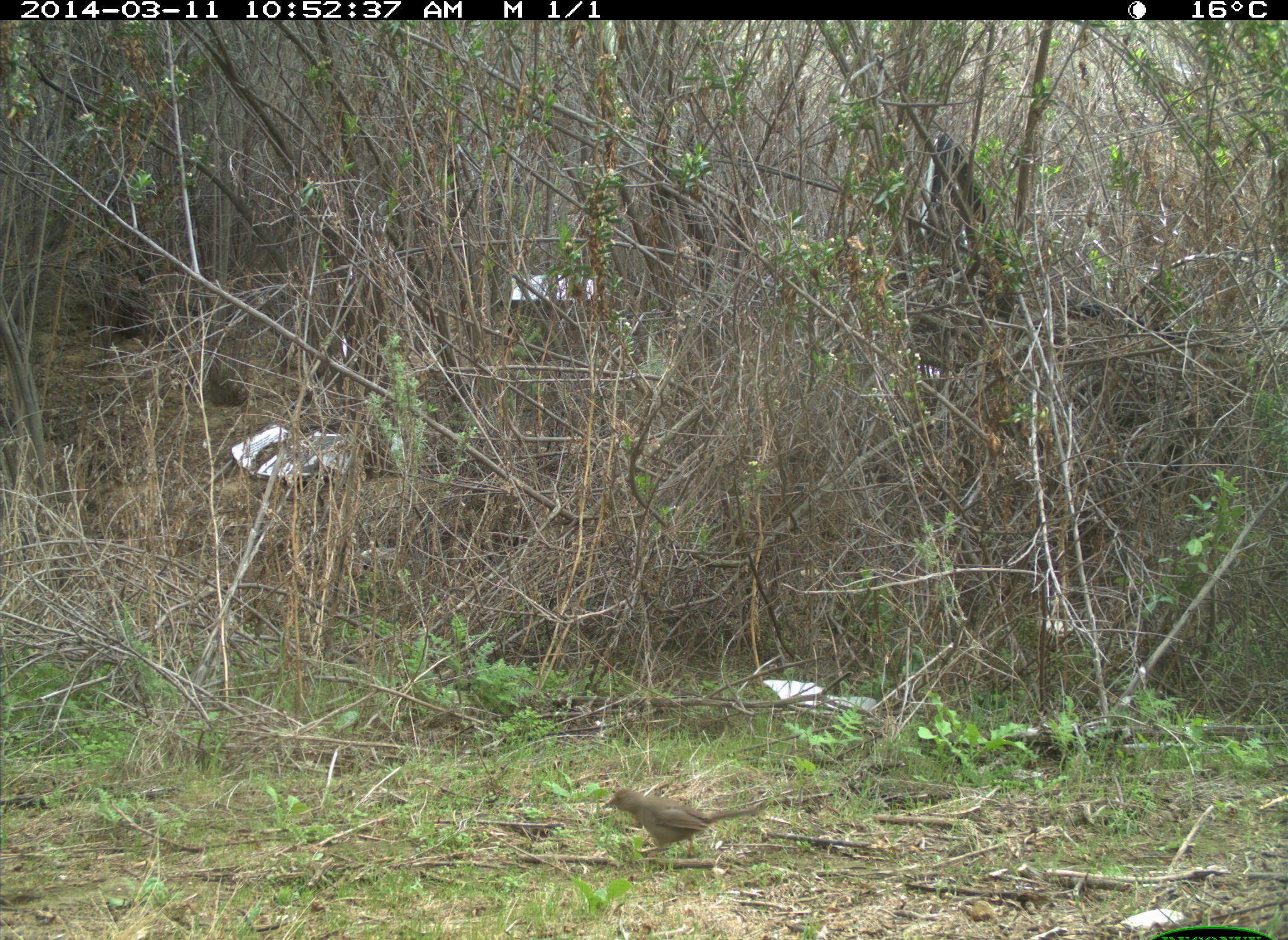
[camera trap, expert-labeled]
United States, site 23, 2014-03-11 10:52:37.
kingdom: Animalia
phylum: Chordata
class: Aves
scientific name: Aves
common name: bird